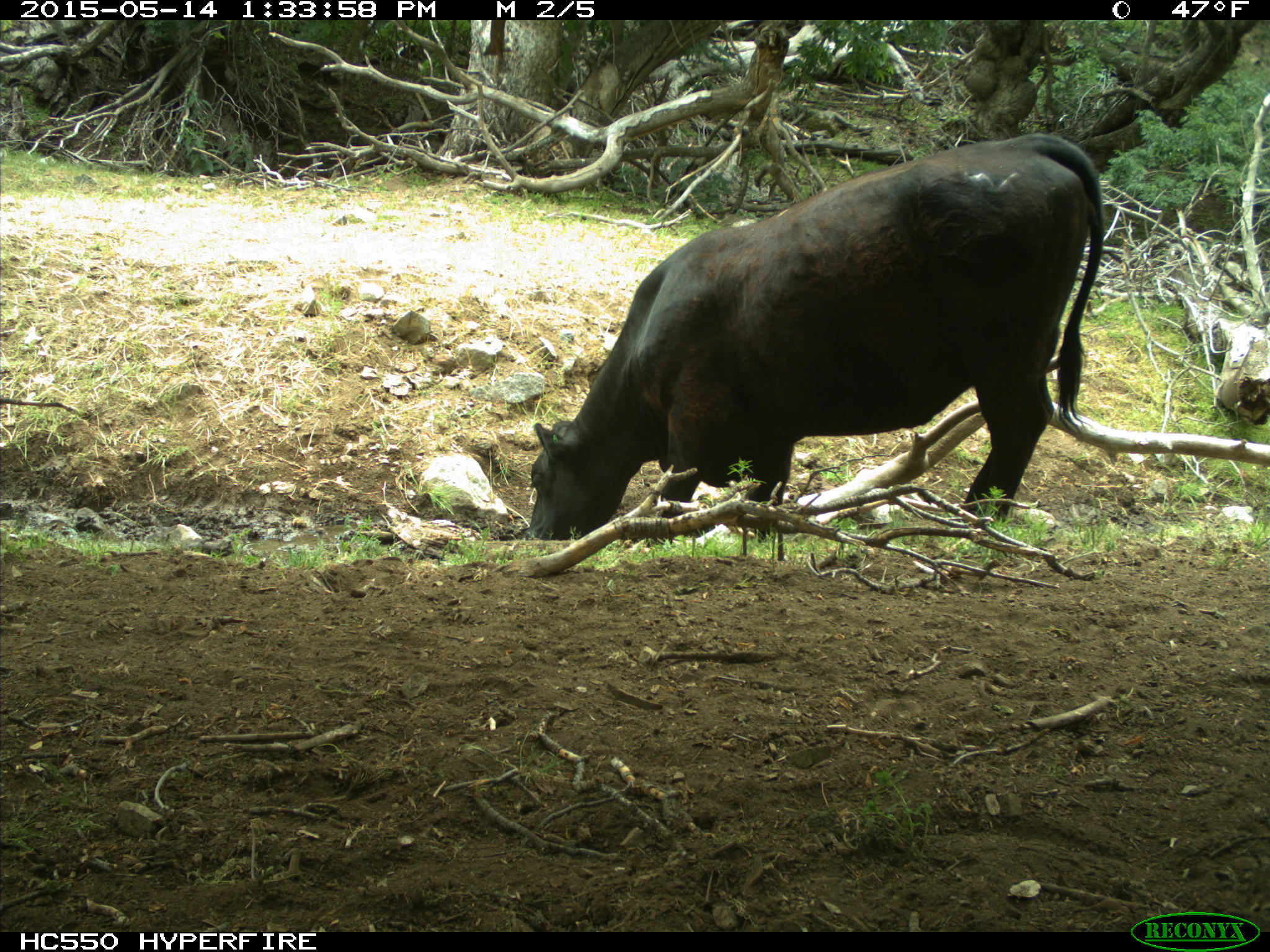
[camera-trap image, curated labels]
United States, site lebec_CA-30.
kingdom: Animalia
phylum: Chordata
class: Mammalia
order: Artiodactyla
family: Bovidae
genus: Bos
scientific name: Bos taurus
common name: domestic cow